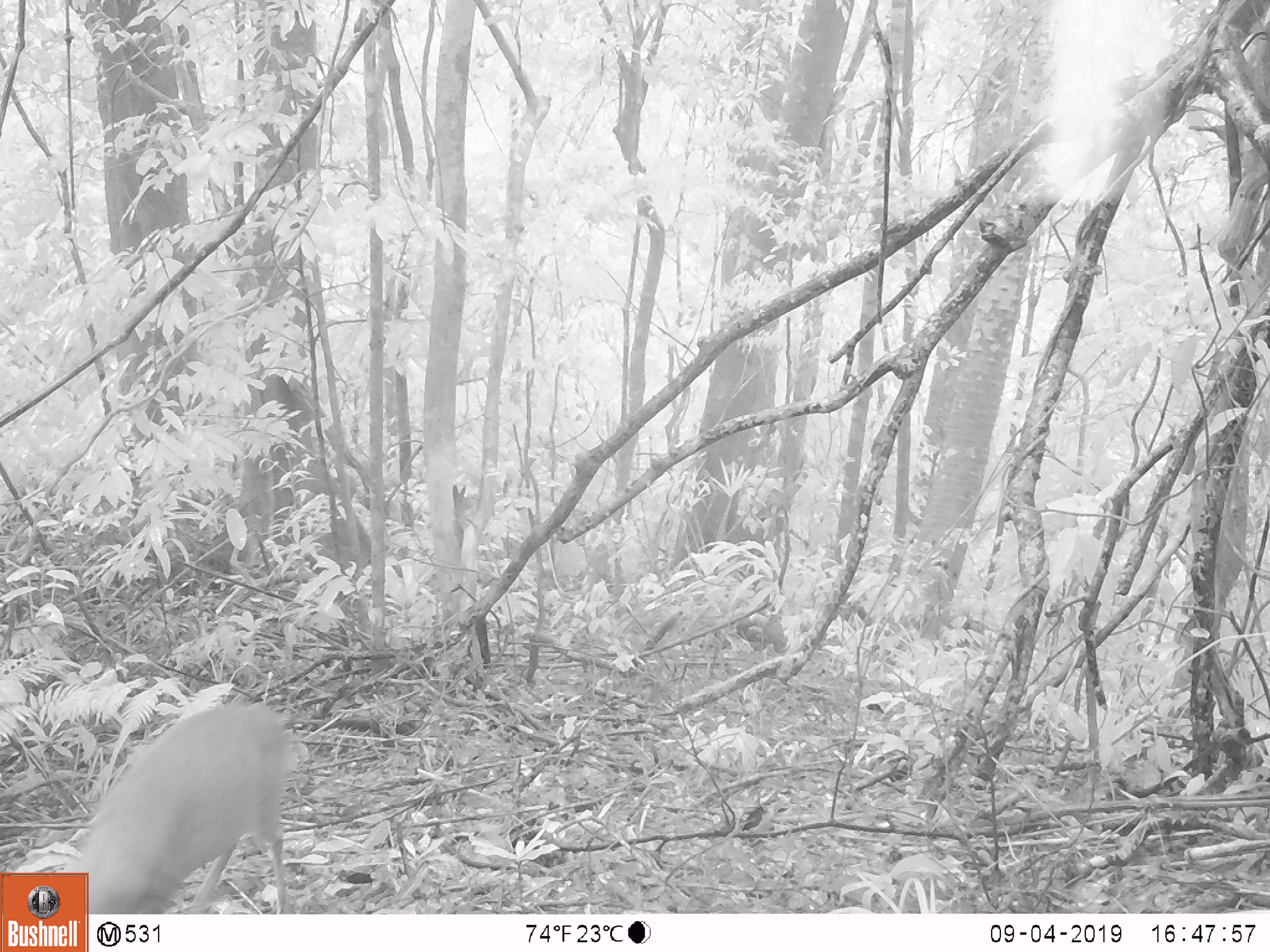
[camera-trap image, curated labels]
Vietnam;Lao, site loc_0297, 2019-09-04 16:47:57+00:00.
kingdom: Animalia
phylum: Chordata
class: Mammalia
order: Artiodactyla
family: Cervidae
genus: Muntiacus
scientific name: Muntiacus rooseveltorum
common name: roosevelt's muntjac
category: roosevelts muntjac group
Roosevelts muntjac group (roosevelt's muntjac) (Muntiacus rooseveltorum). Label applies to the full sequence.